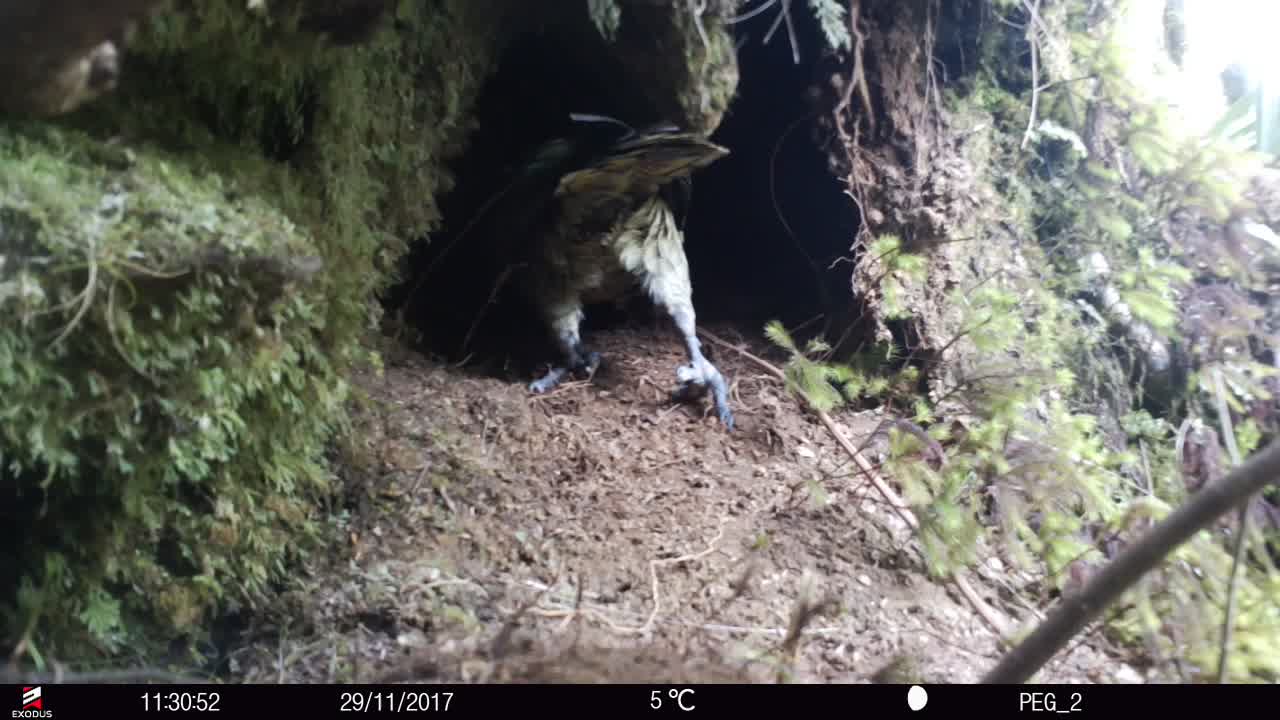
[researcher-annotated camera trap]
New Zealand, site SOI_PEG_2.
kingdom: Animalia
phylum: Chordata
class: Aves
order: Psittaciformes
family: Strigopidae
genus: Nestor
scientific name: Nestor notabilis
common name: kea